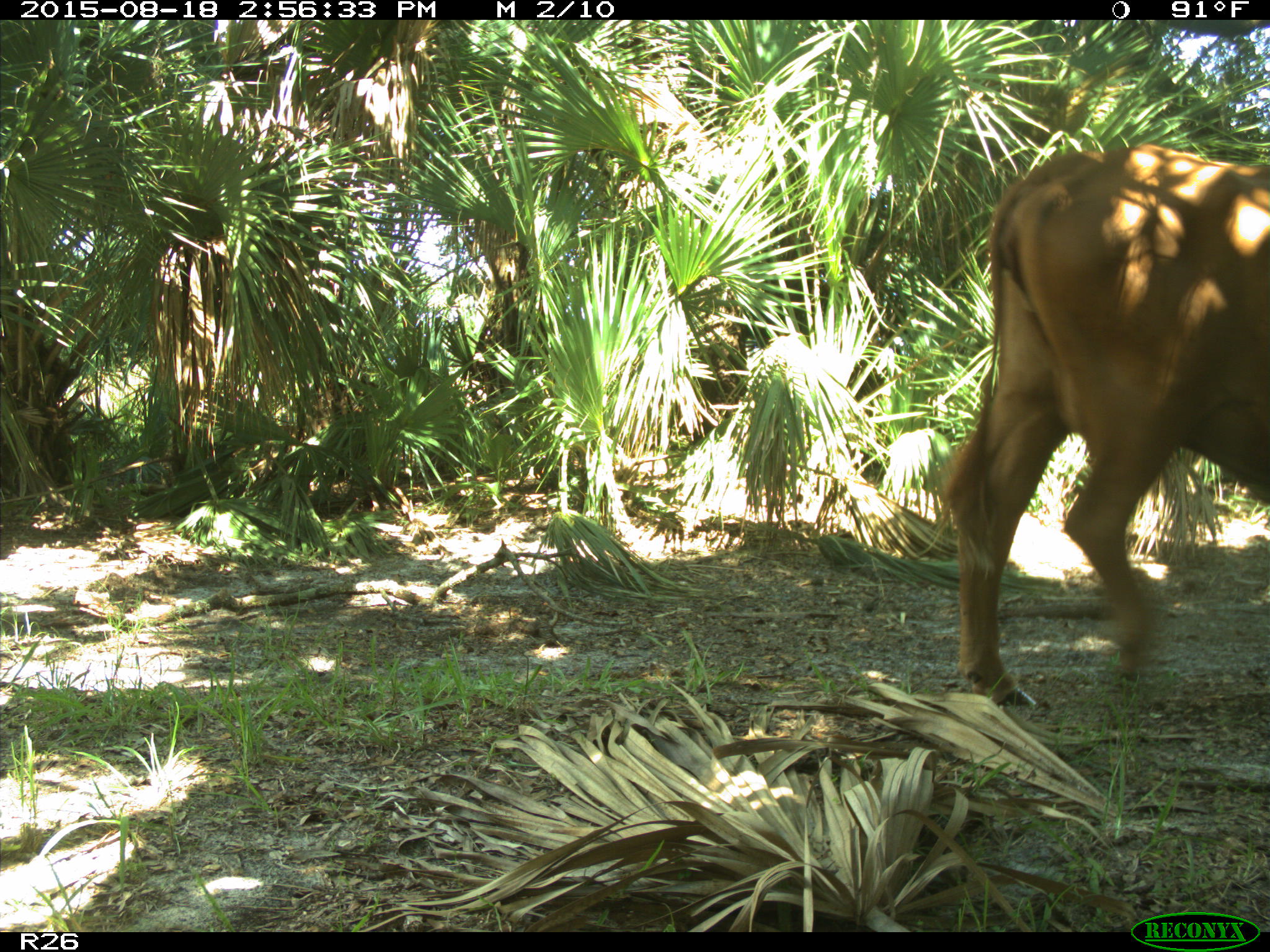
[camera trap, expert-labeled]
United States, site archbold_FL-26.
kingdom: Animalia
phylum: Chordata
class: Mammalia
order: Artiodactyla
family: Bovidae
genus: Bos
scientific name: Bos taurus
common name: domestic cow